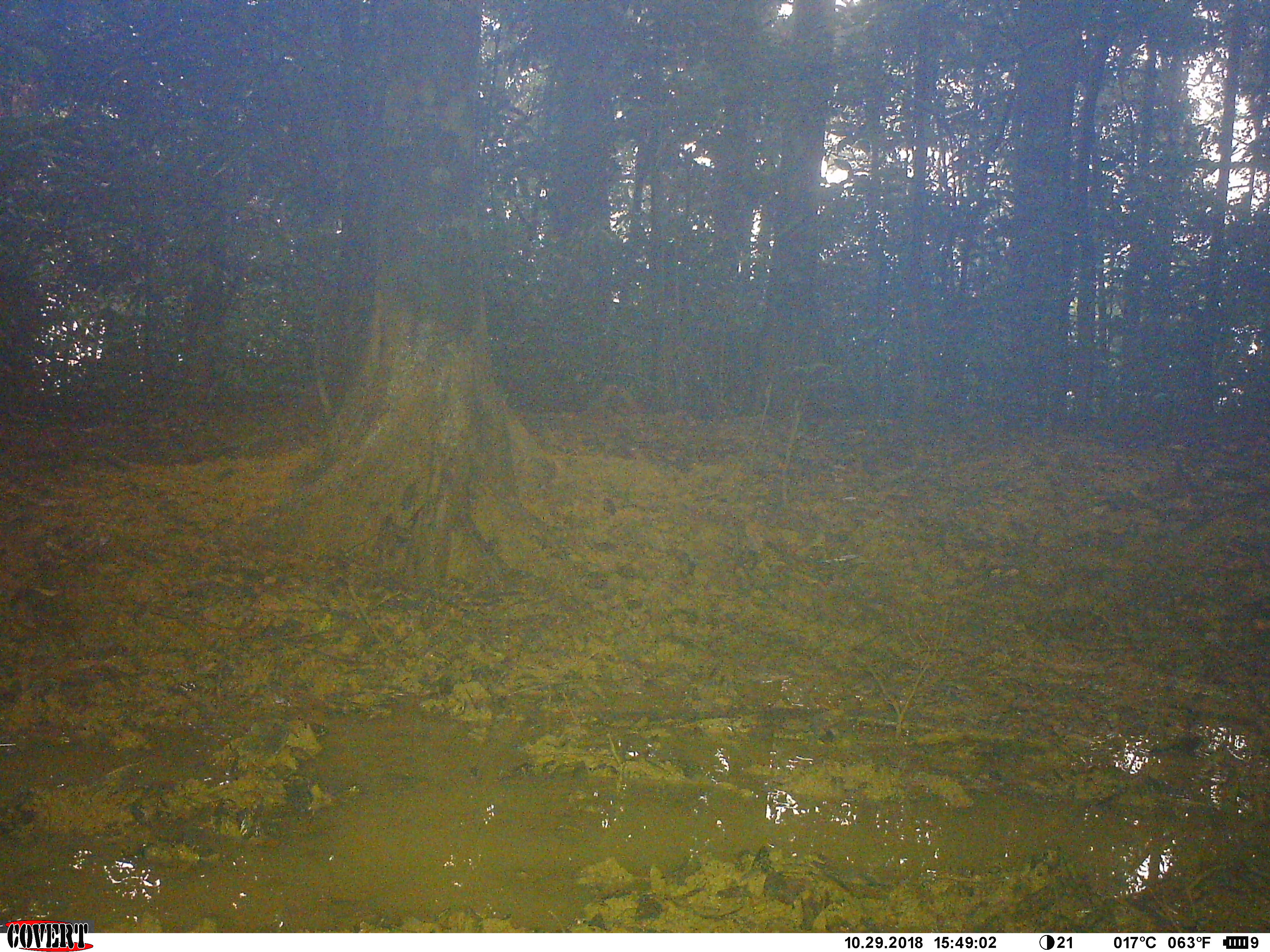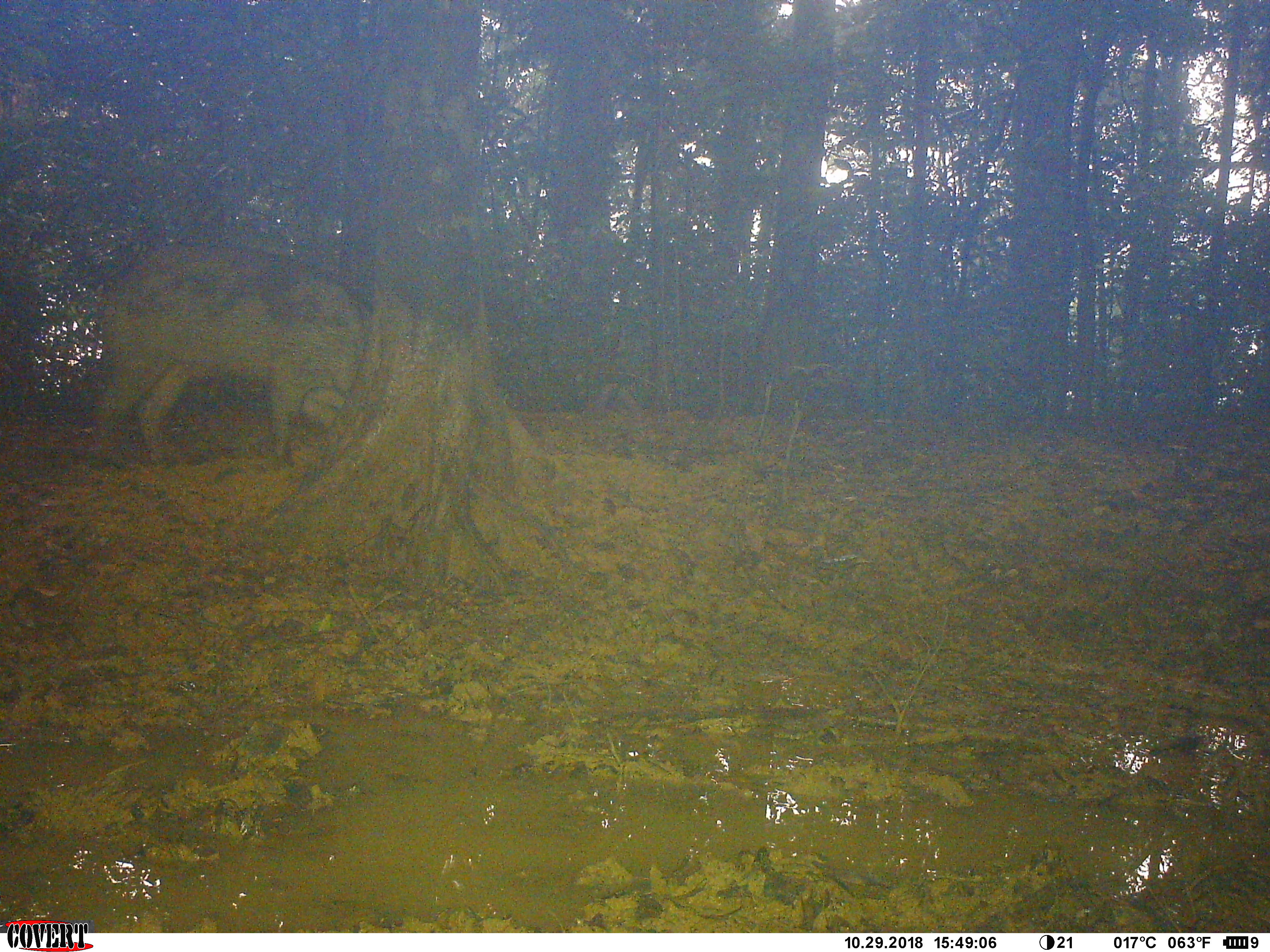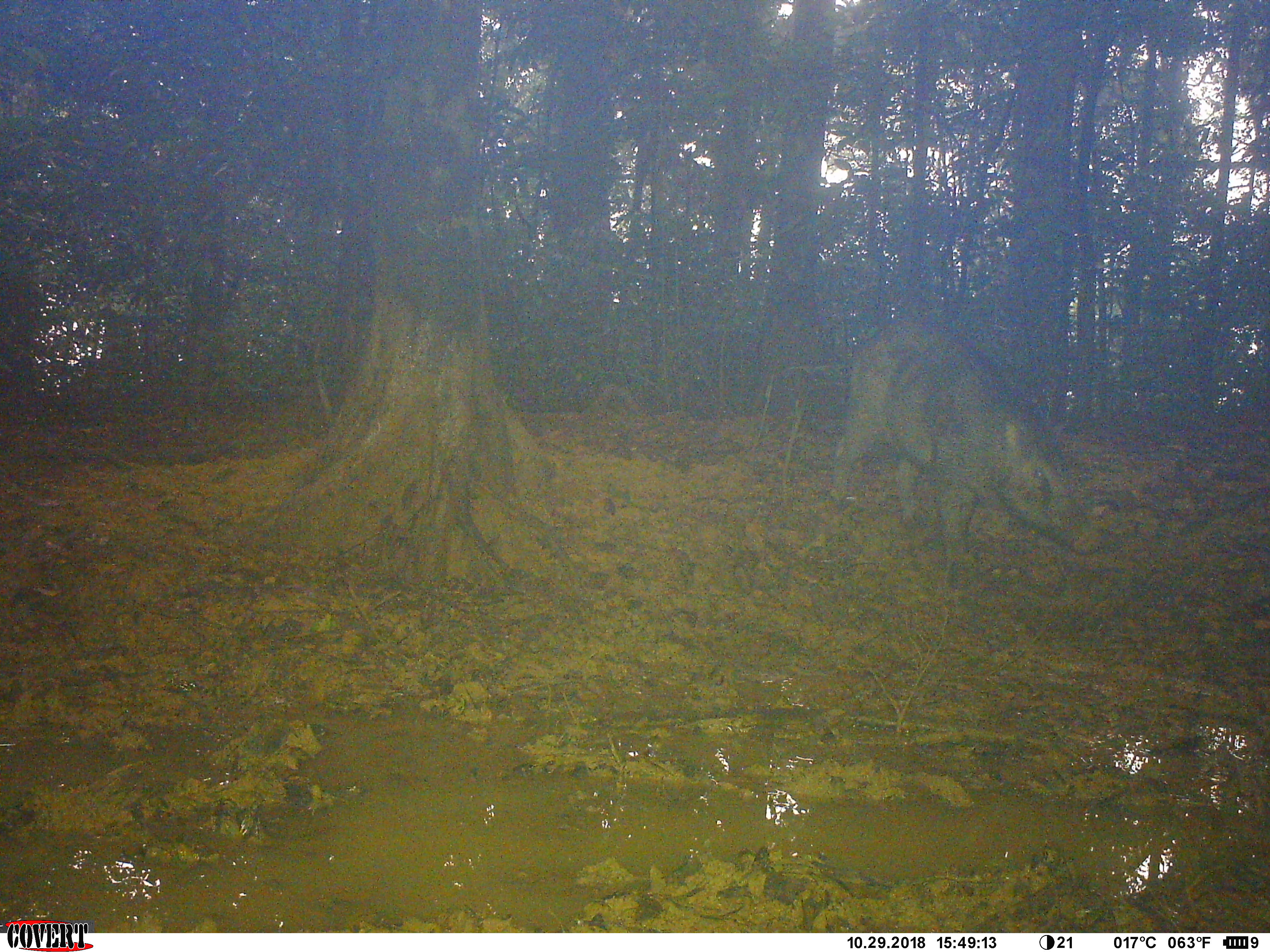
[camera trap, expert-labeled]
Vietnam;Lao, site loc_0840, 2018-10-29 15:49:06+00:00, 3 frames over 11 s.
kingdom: Animalia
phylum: Chordata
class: Mammalia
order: Artiodactyla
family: Suidae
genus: Sus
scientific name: Sus scrofa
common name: eurasian wild pig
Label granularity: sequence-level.